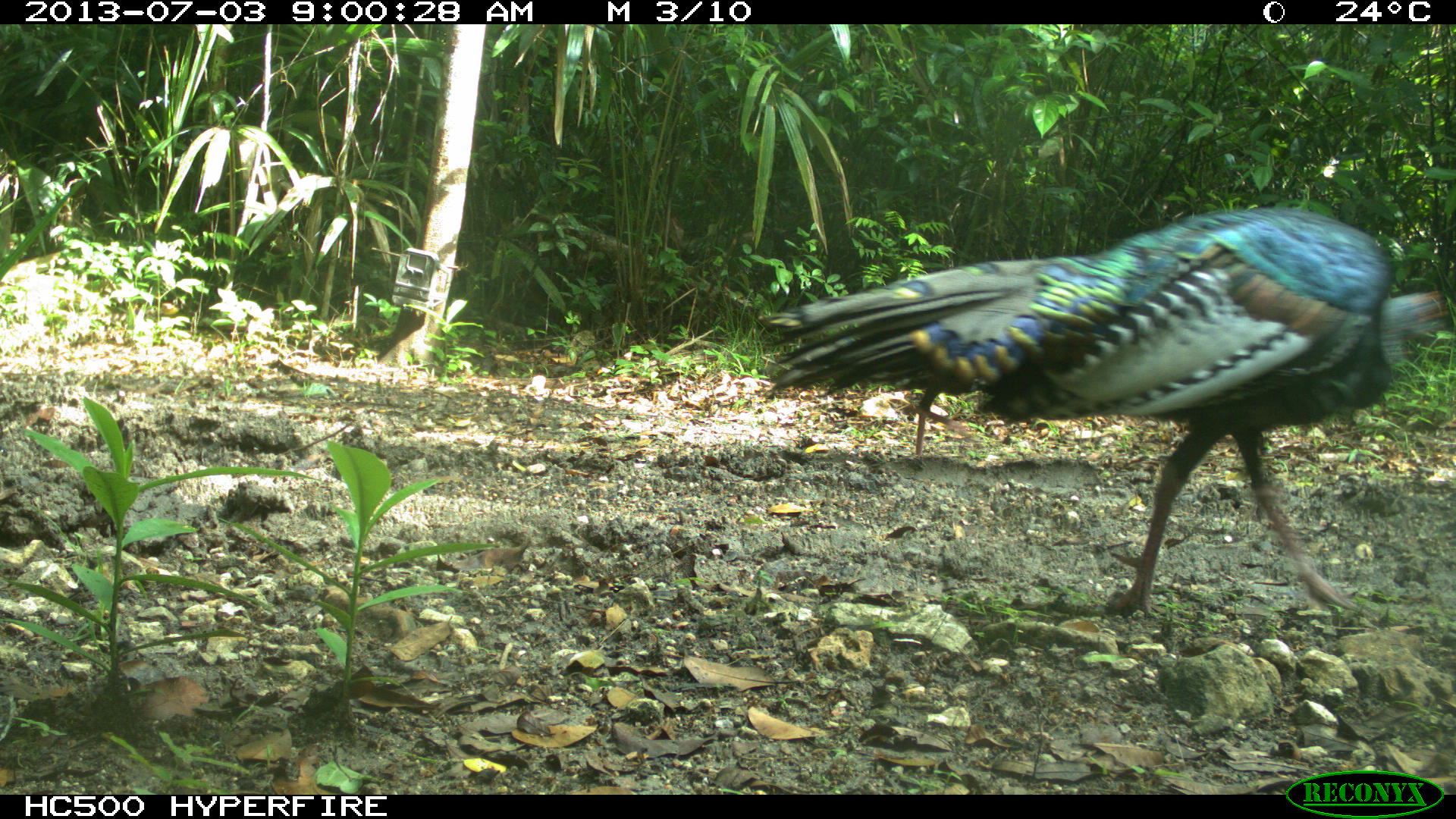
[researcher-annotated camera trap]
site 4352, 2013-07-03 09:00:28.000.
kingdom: Animalia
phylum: Chordata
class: Aves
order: Galliformes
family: Phasianidae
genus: Meleagris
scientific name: Meleagris ocellata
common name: ocellated turkey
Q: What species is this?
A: Meleagris ocellata (ocellated turkey).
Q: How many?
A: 2.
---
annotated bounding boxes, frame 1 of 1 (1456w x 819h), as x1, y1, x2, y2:
meleagris ocellata: 908, 206, 1456, 617; 754, 256, 1044, 464